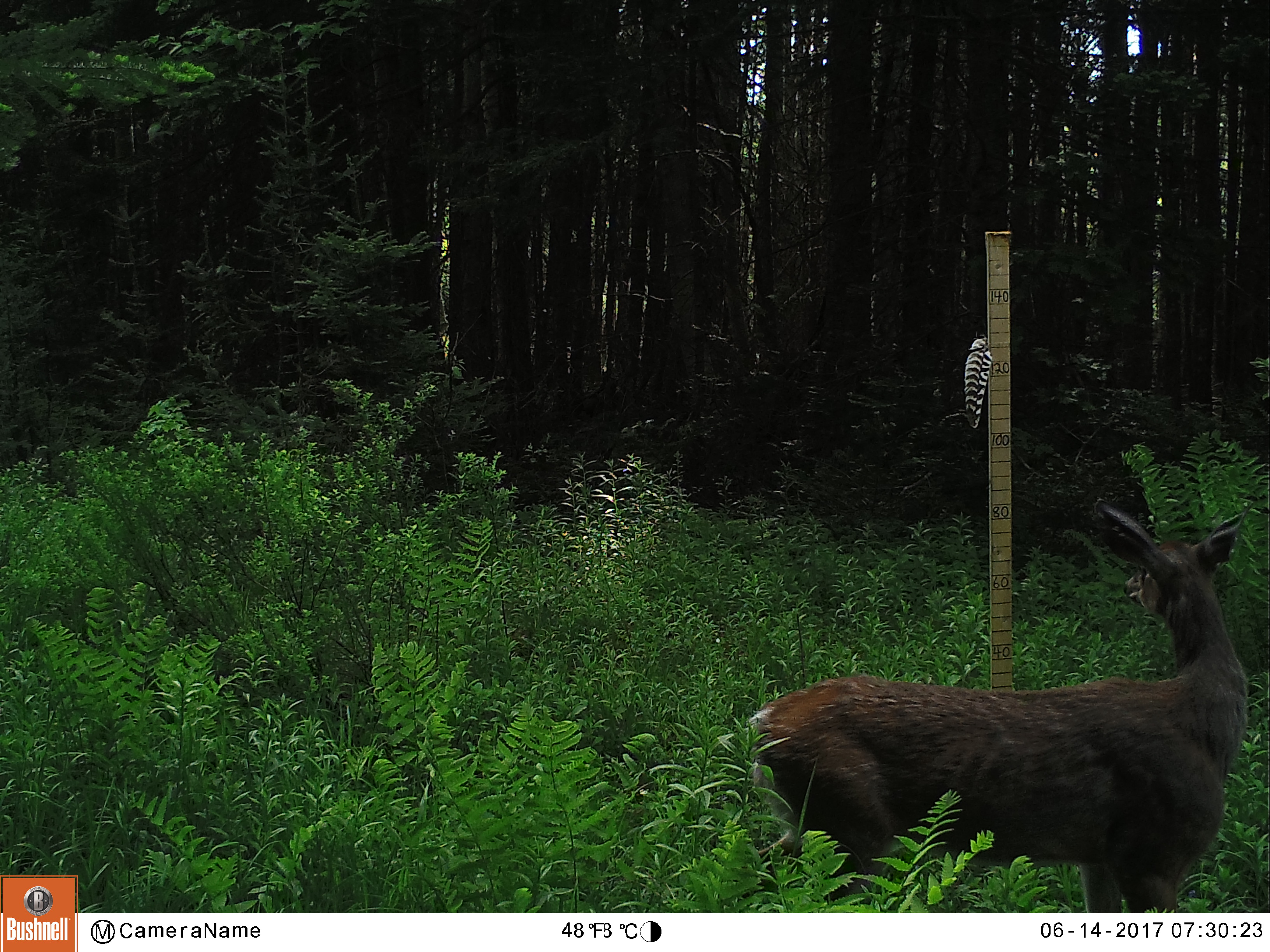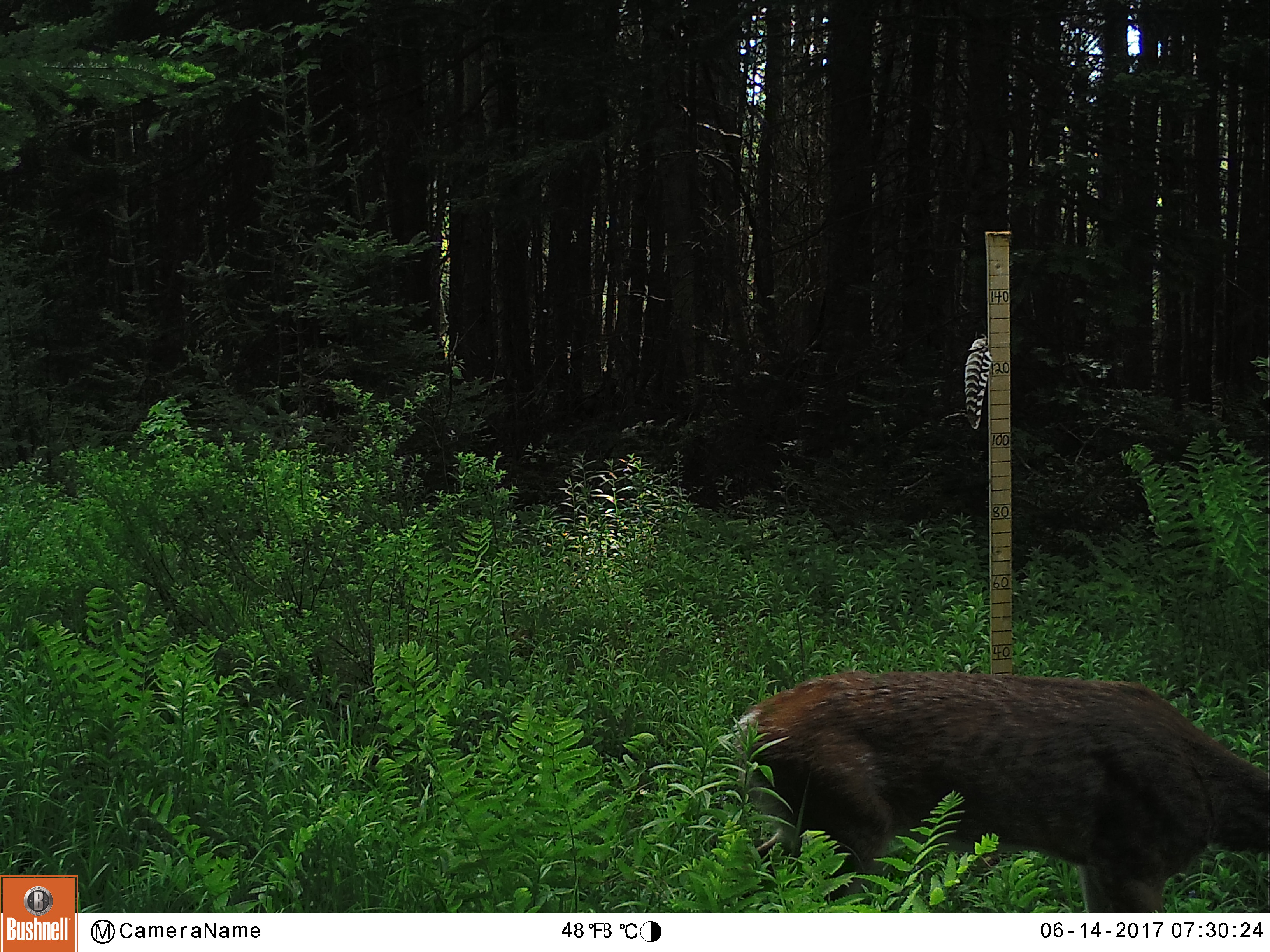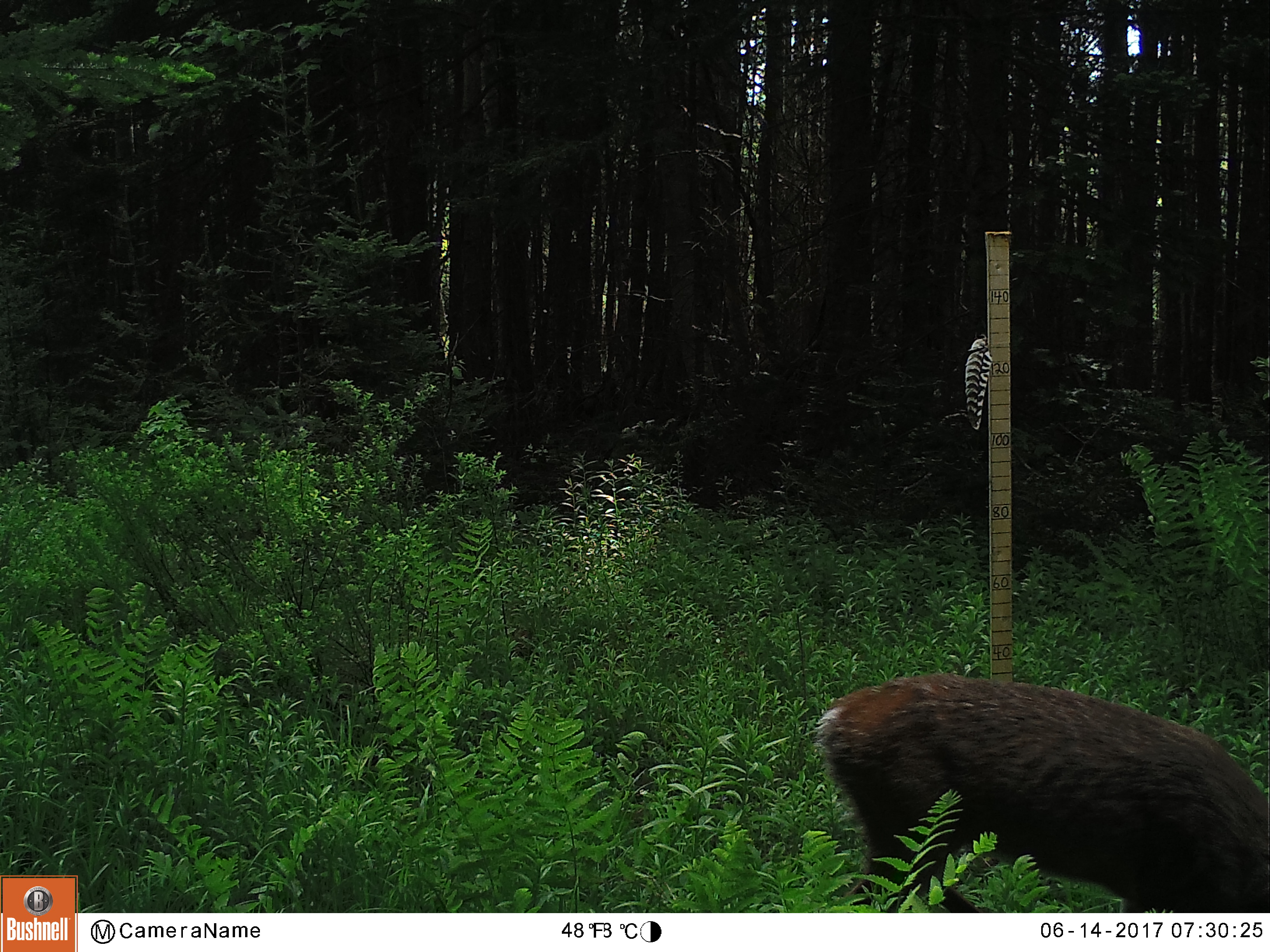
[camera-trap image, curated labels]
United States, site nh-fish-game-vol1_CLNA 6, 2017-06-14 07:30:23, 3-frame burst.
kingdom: Animalia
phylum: Chordata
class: Mammalia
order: Artiodactyla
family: Cervidae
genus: Odocoileus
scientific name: Odocoileus virginianus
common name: white-tailed deer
White-tailed deer (Odocoileus virginianus).